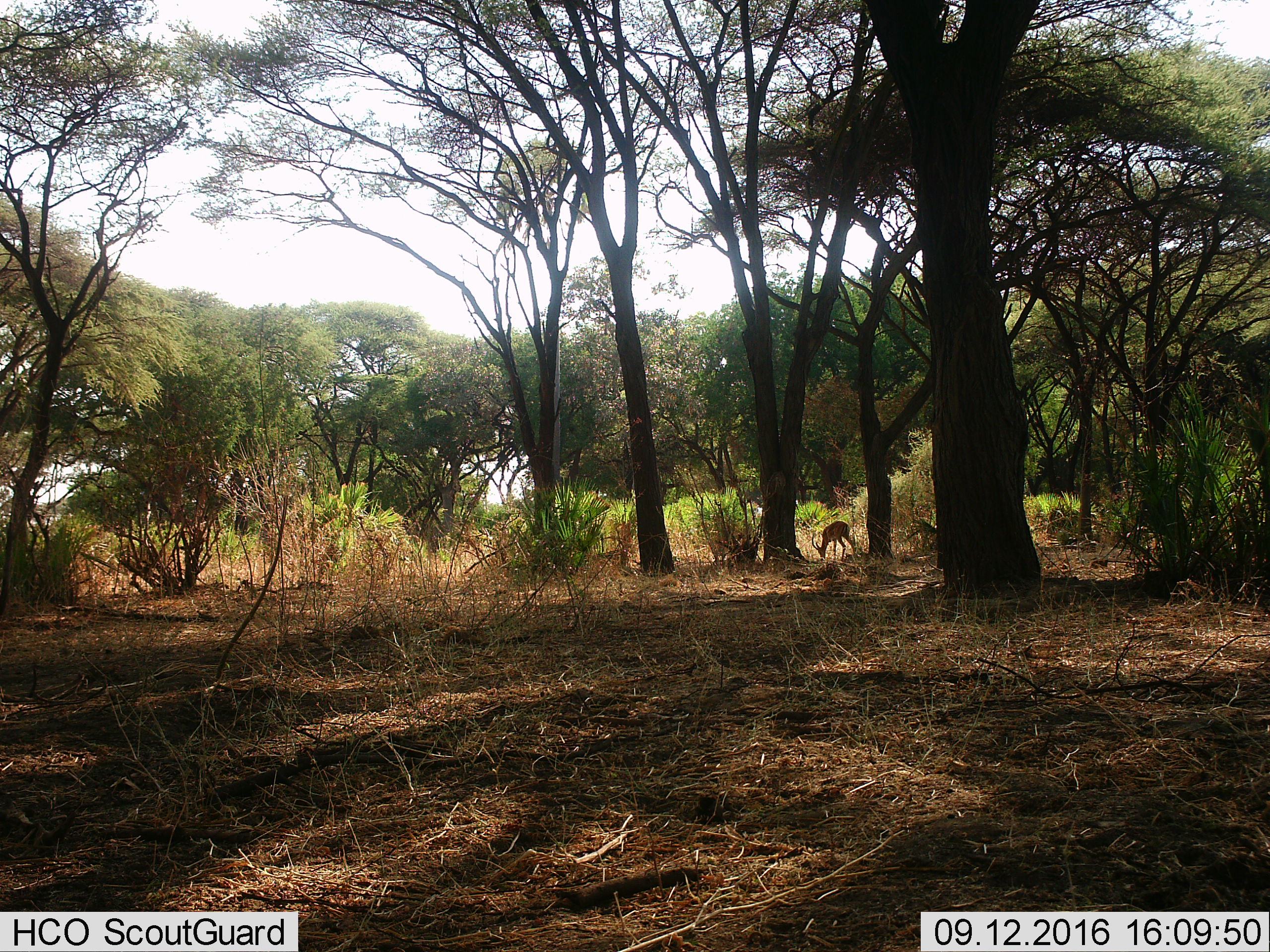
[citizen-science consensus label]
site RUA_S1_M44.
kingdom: Animalia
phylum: Chordata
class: Mammalia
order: Artiodactyla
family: Bovidae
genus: Aepyceros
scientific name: Aepyceros melampus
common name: impala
Impala (Aepyceros melampus), count 1. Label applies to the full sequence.